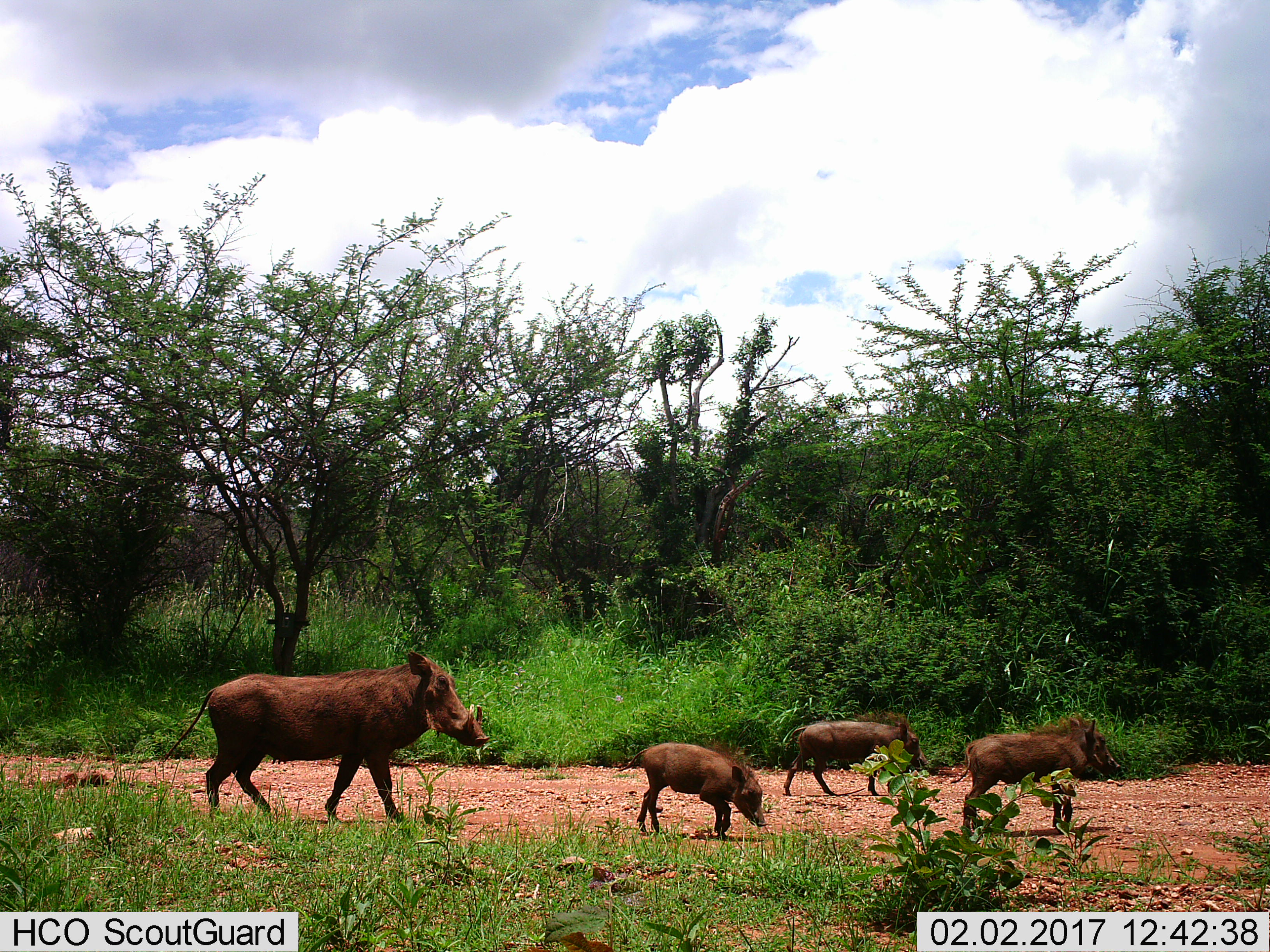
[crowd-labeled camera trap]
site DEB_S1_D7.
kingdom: Animalia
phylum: Chordata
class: Mammalia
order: Artiodactyla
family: Suidae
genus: Phacochoerus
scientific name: Phacochoerus africanus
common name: warthog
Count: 4.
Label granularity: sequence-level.